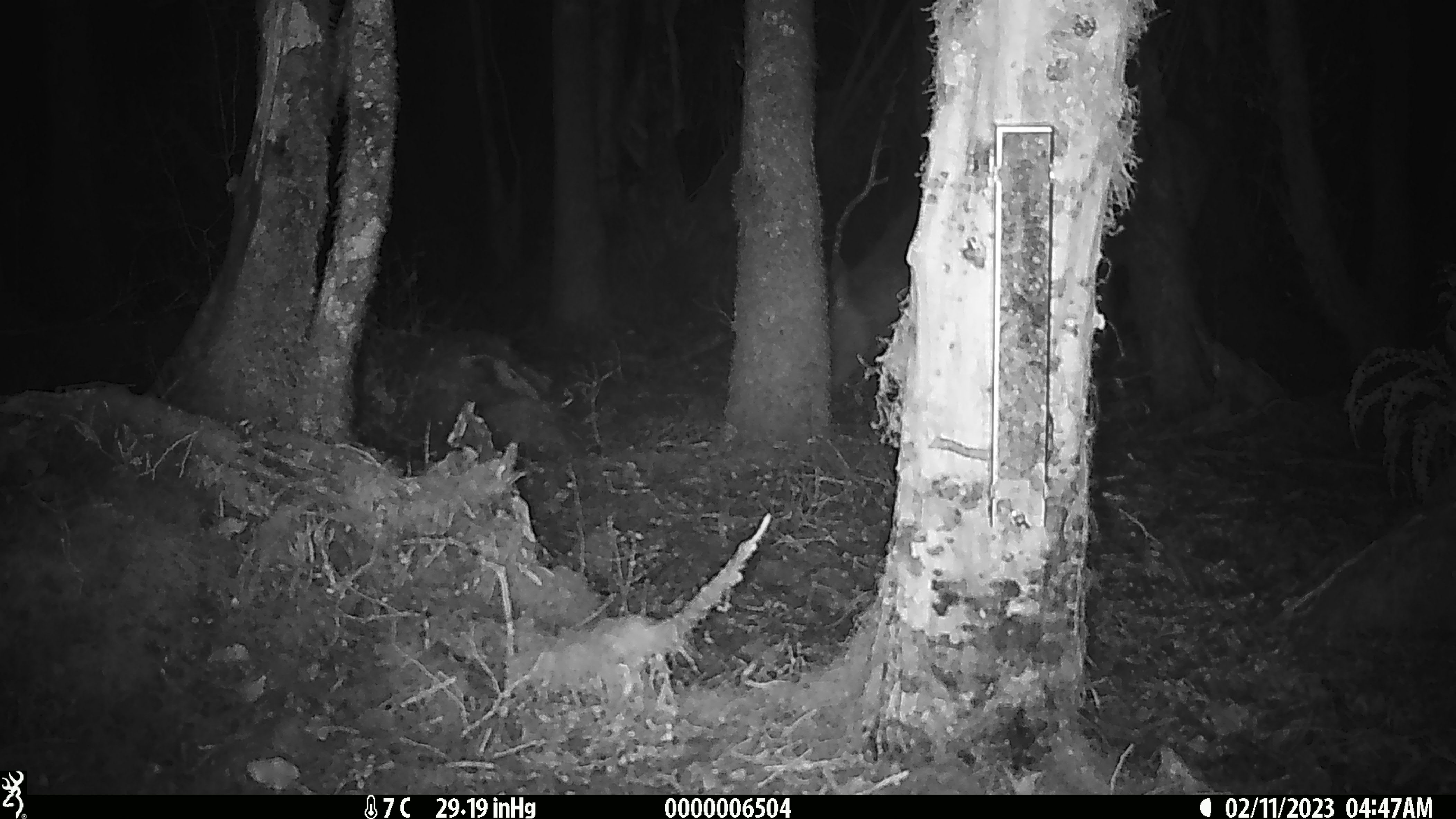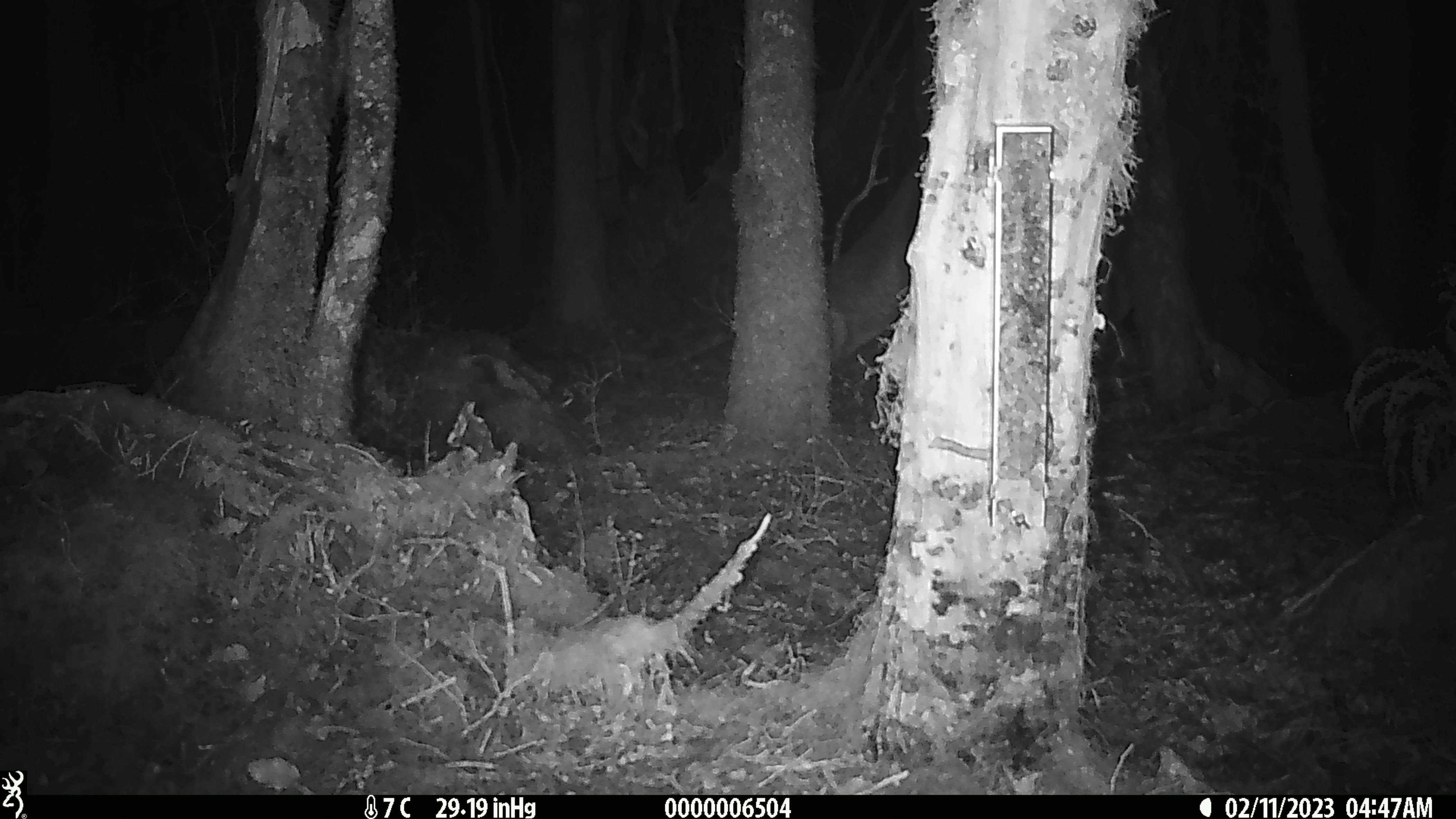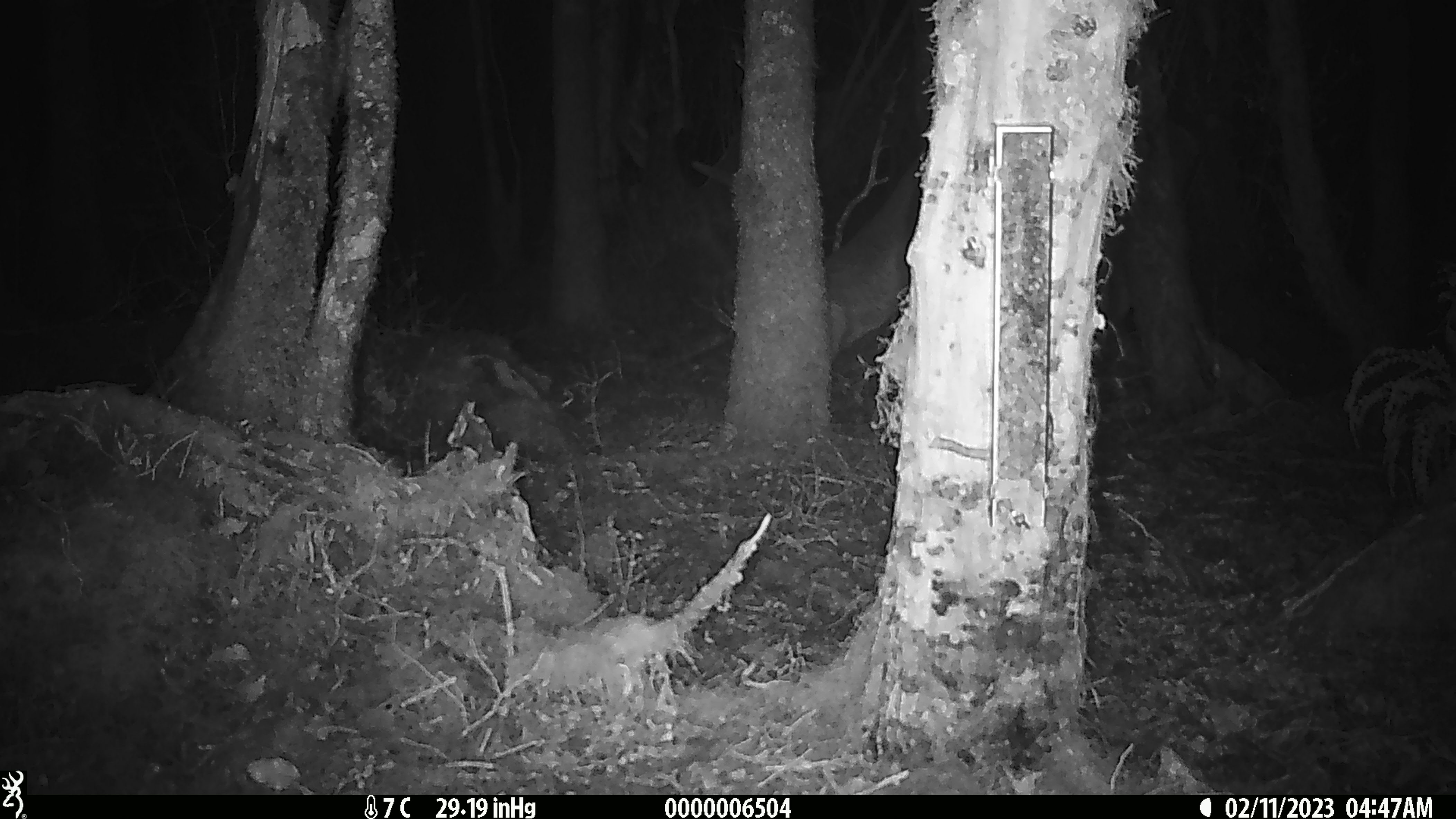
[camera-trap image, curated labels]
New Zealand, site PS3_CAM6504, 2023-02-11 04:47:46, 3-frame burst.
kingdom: Animalia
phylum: Chordata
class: Mammalia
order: Artiodactyla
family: Cervidae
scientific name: Cervidae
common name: deer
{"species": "deer (Cervidae)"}